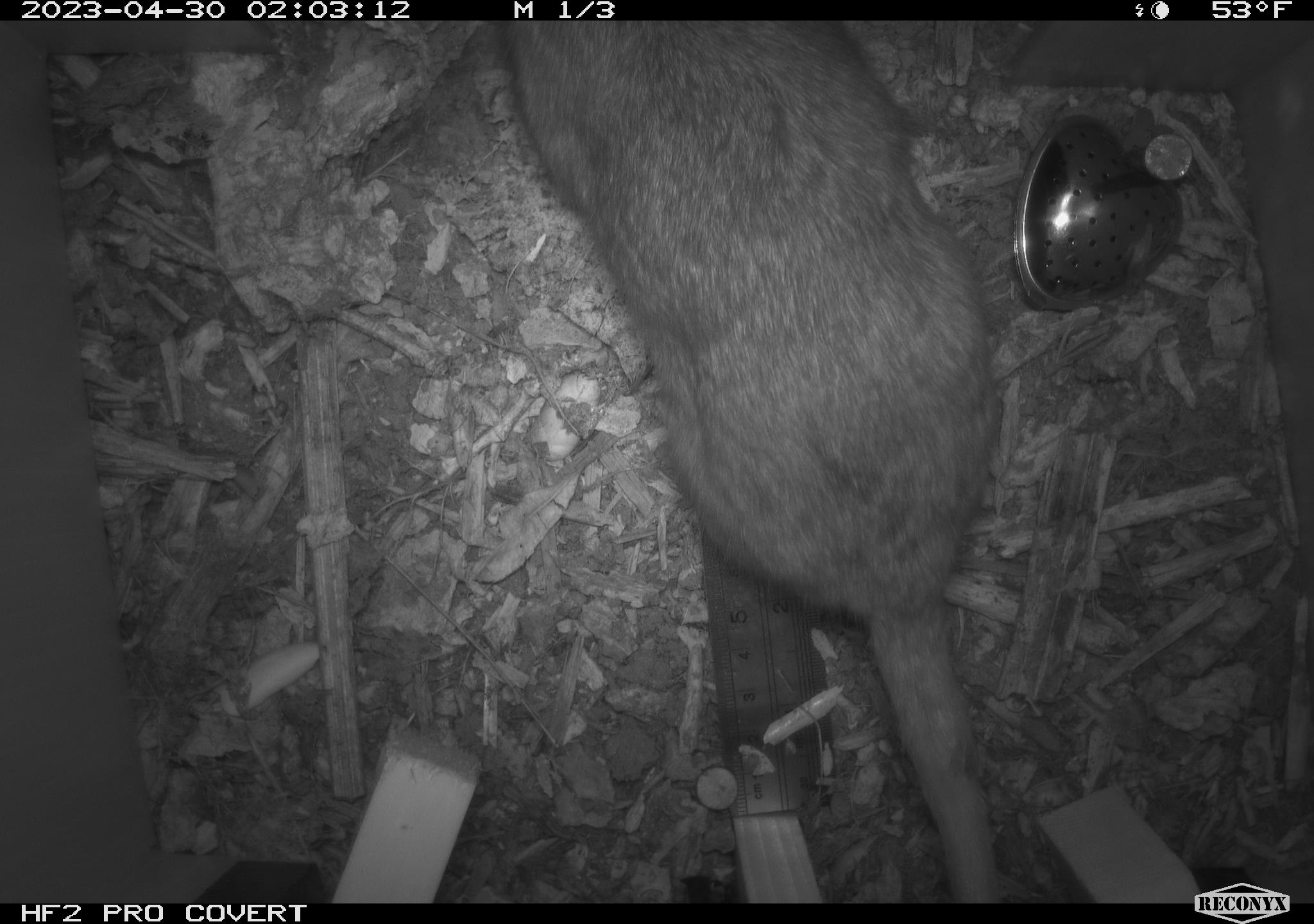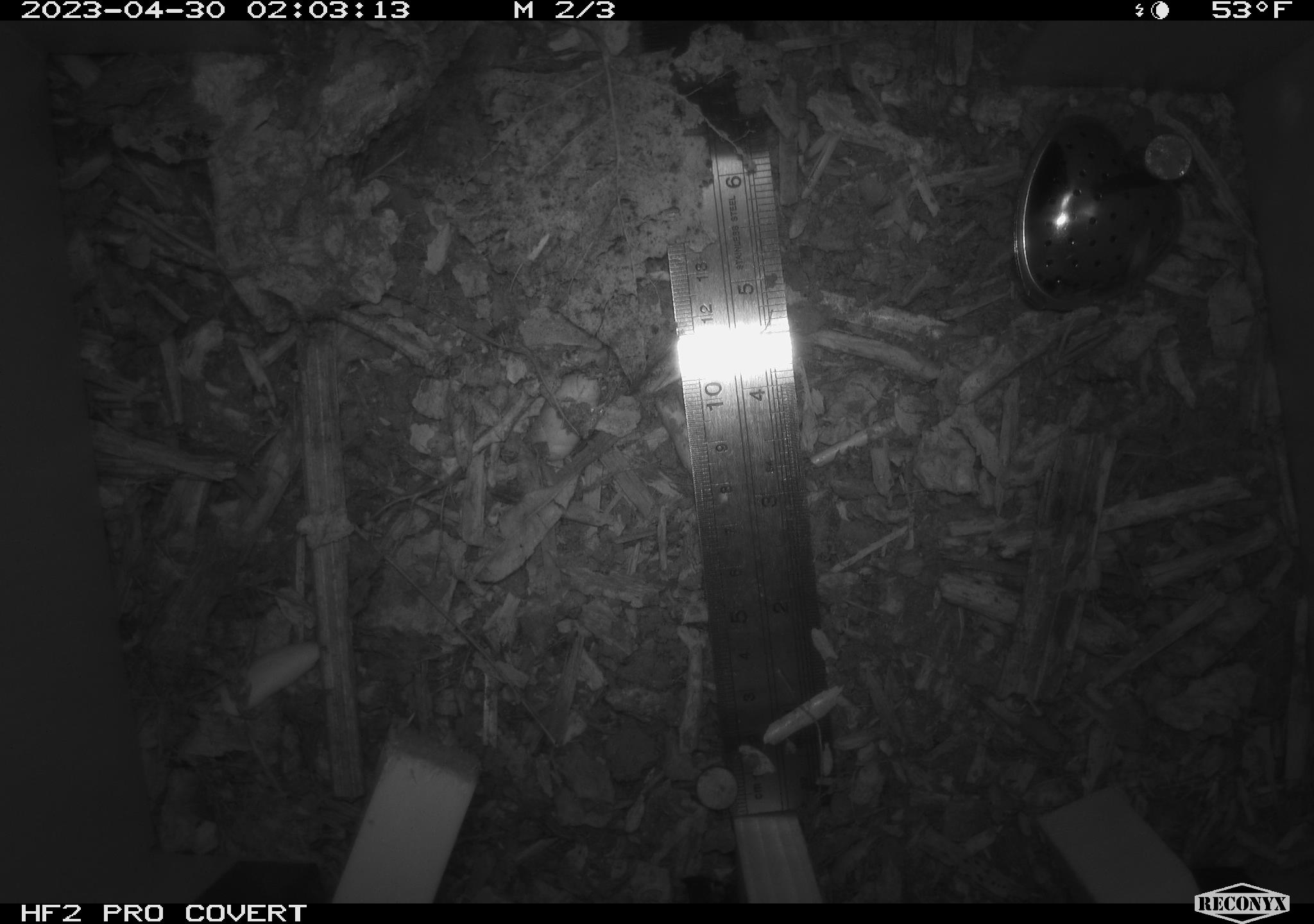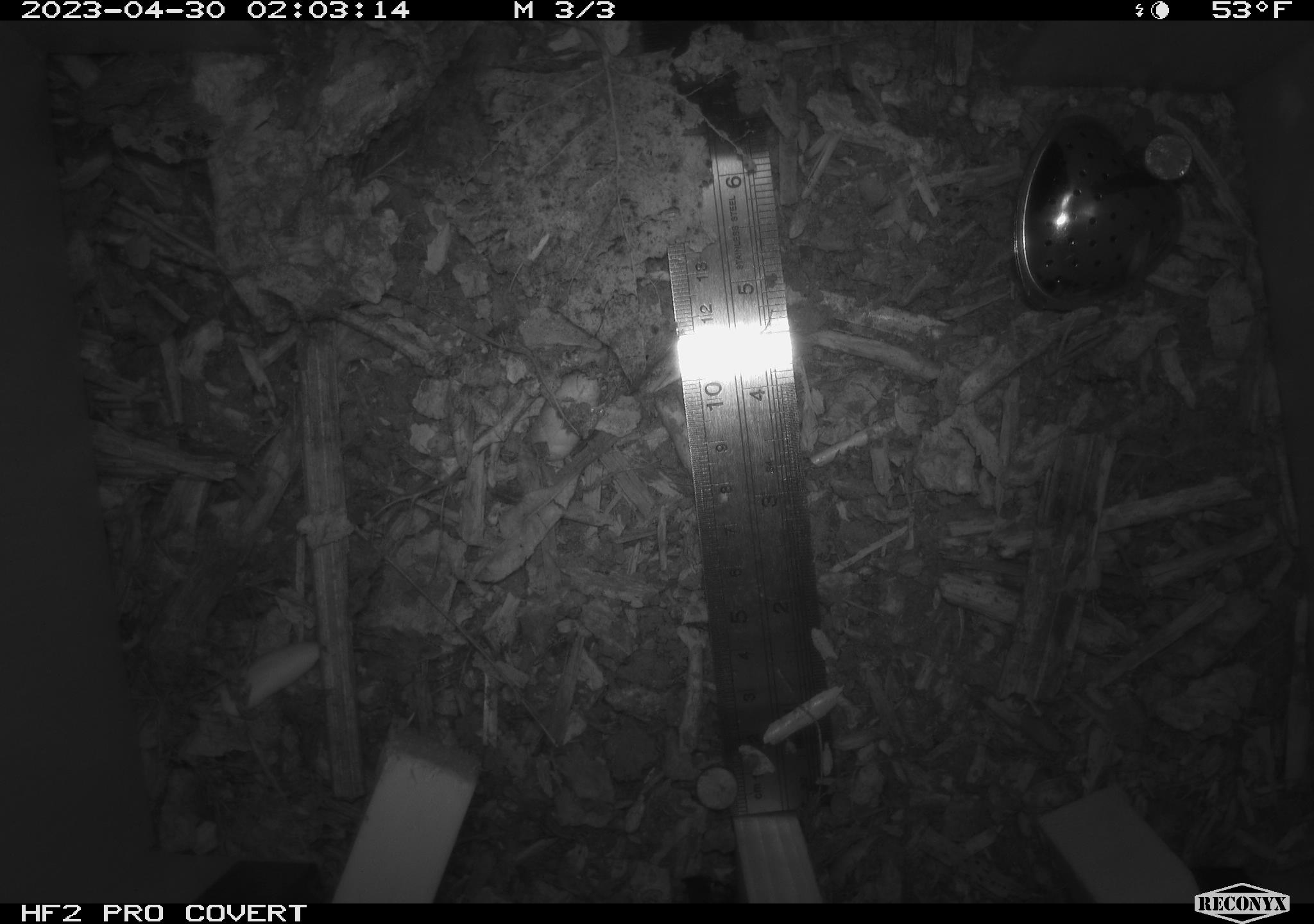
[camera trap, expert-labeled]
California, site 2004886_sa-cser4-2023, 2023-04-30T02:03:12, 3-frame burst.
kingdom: Animalia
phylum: Chordata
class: Mammalia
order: Rodentia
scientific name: Rodentia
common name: woodrat or rat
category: woodrat or rat species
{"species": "woodrat or rat species (woodrat or rat) (Rodentia)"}